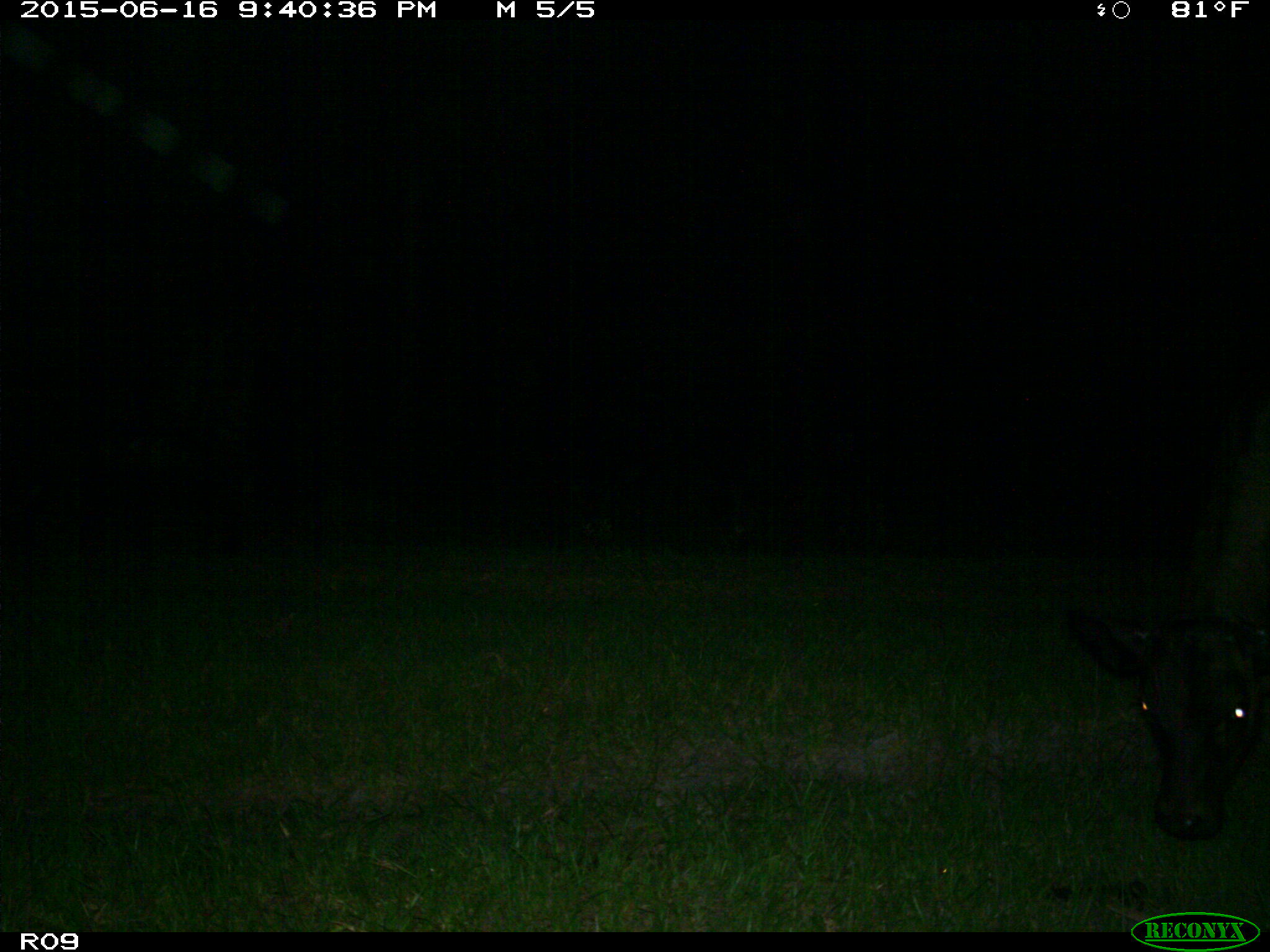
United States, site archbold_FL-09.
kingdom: Animalia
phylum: Chordata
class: Mammalia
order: Artiodactyla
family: Bovidae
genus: Bos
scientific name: Bos taurus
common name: domestic cow